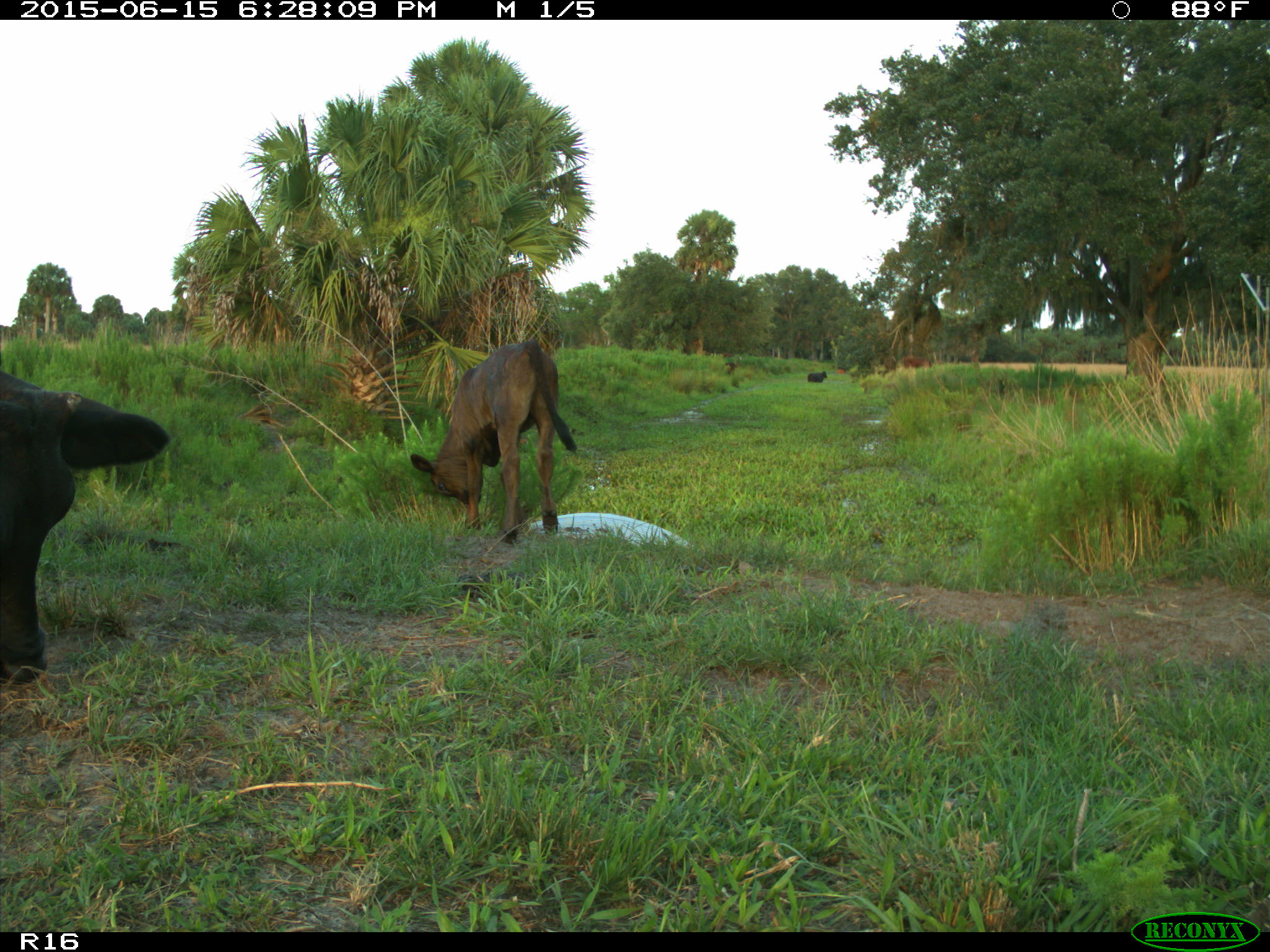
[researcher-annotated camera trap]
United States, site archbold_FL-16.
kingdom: Animalia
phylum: Chordata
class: Mammalia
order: Artiodactyla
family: Bovidae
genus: Bos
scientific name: Bos taurus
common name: domestic cow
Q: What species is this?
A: Bos taurus (domestic cow).